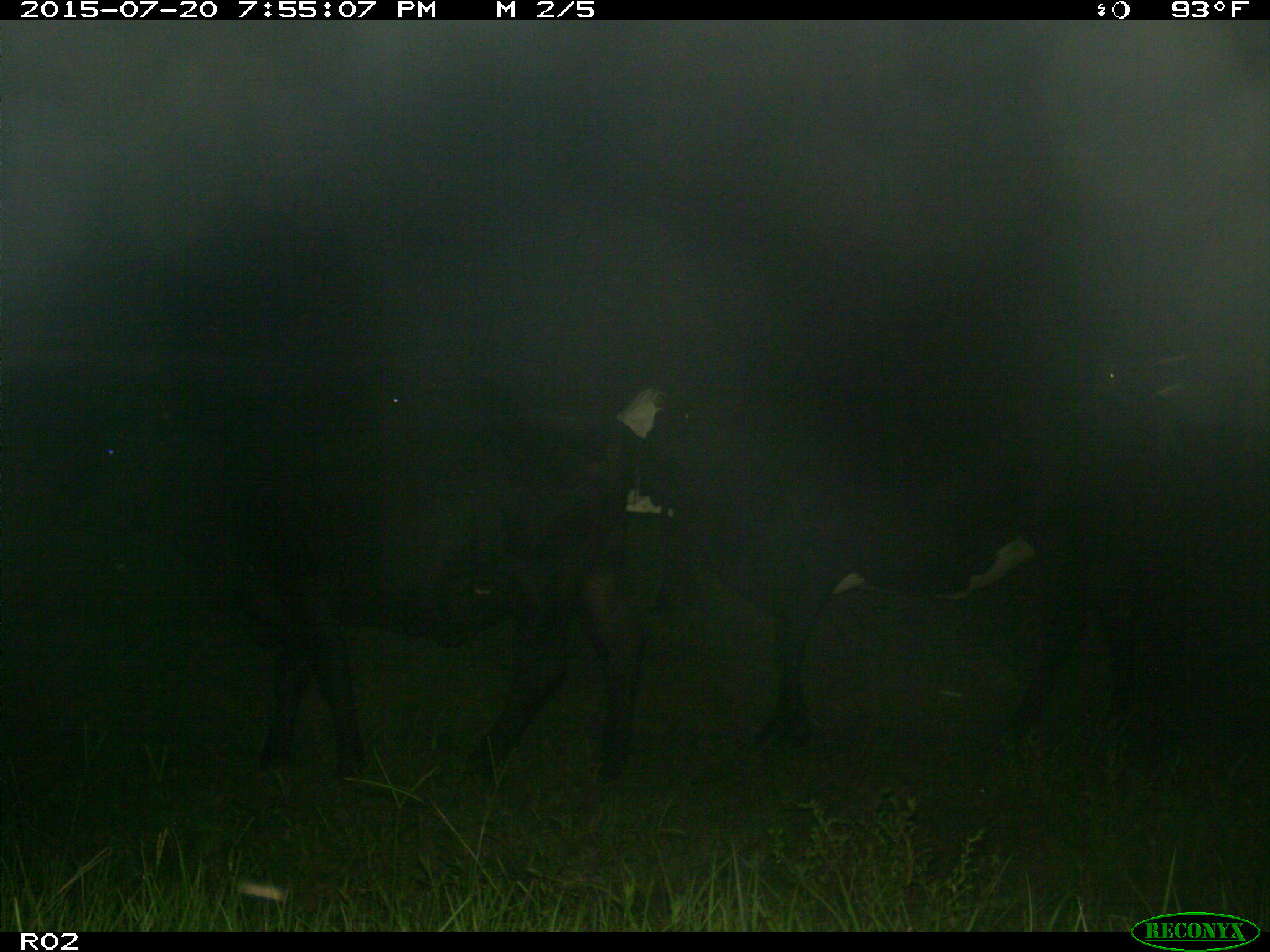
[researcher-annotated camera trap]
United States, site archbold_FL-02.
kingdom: Animalia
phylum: Chordata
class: Mammalia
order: Artiodactyla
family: Bovidae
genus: Bos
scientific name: Bos taurus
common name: domestic cow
Bos taurus (domestic cow).